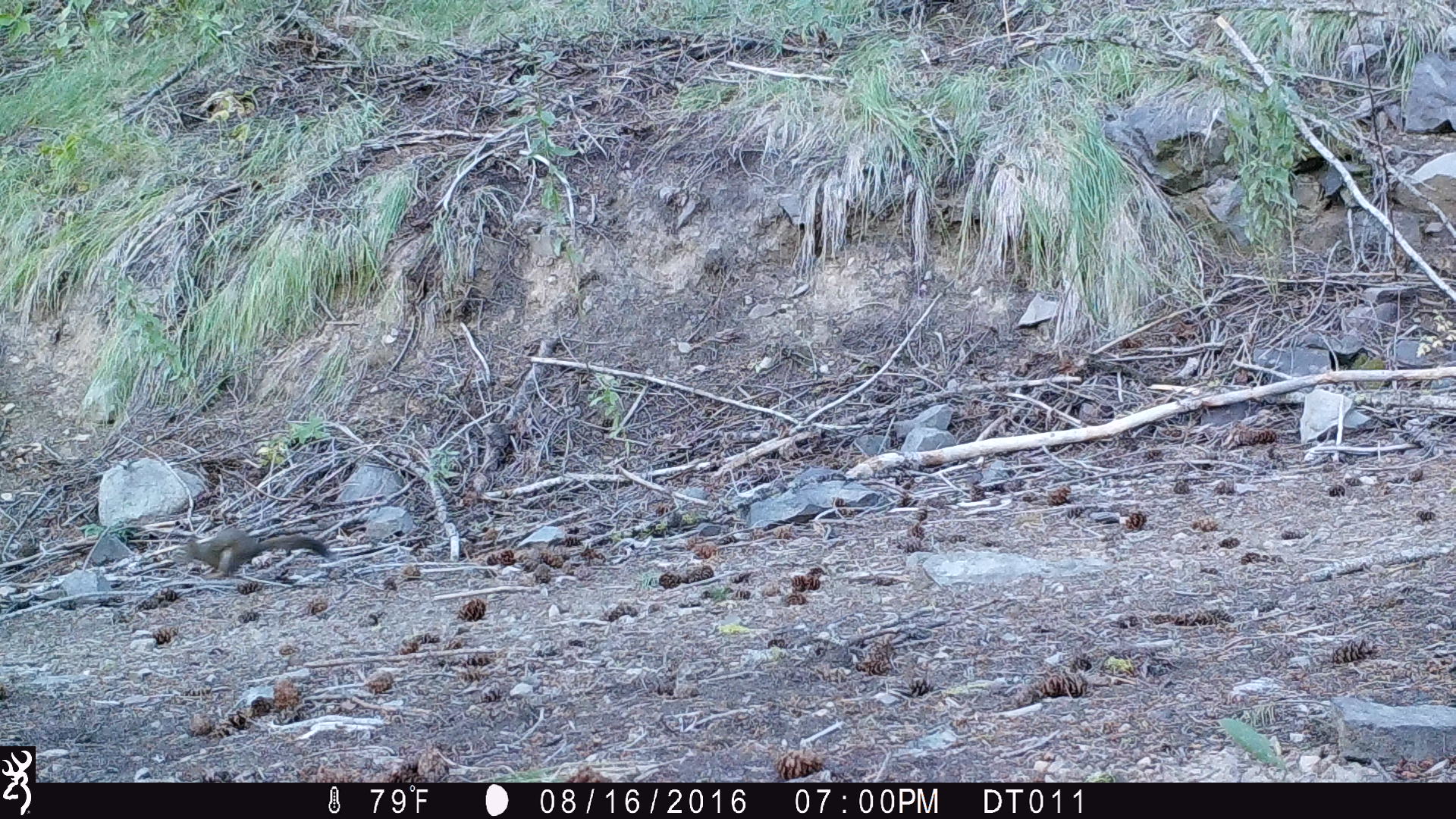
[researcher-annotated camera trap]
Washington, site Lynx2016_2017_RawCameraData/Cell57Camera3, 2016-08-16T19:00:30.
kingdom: Animalia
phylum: Chordata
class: Mammalia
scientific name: Mammalia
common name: small mammal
Small mammal (Mammalia). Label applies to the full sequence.